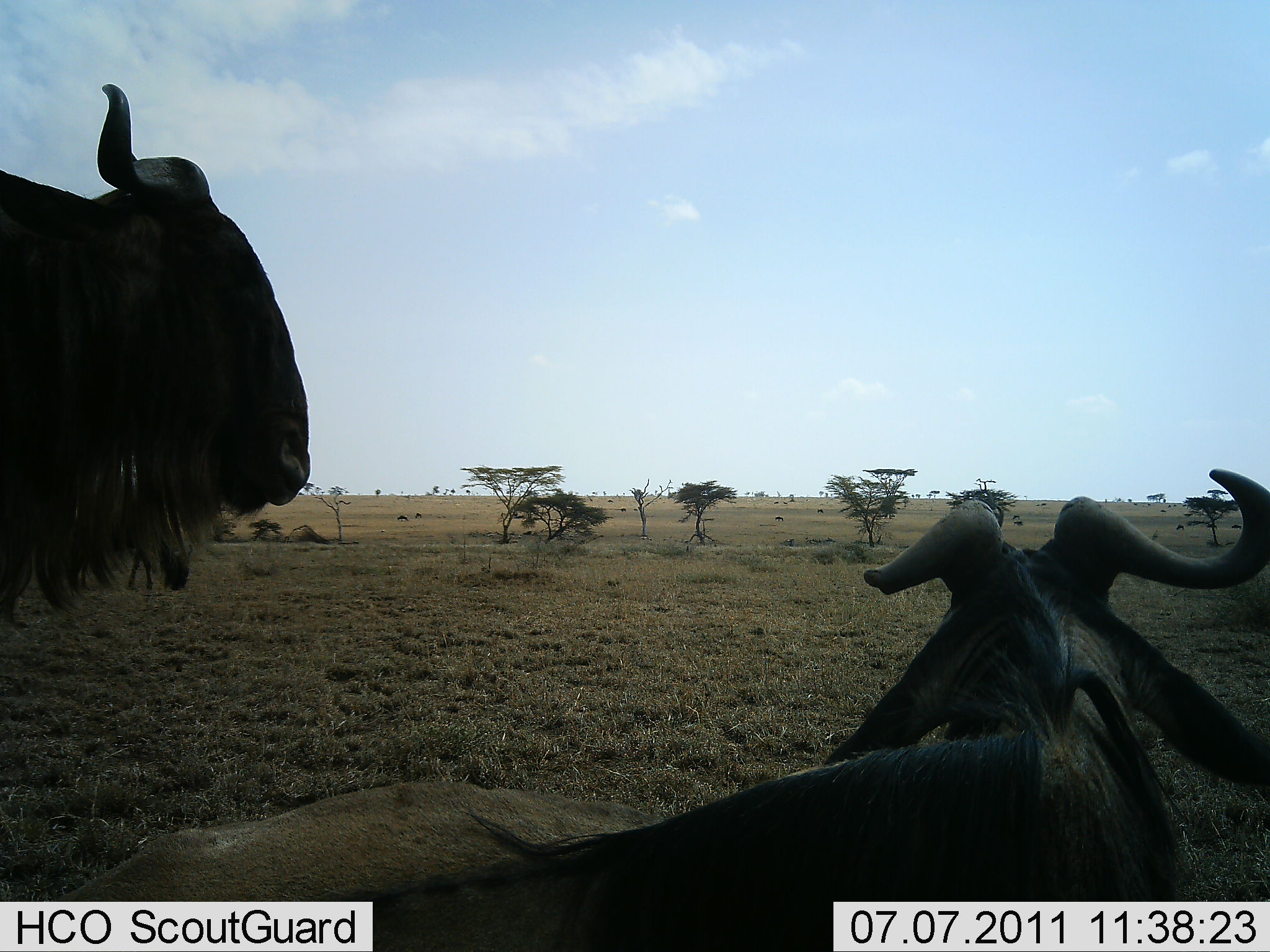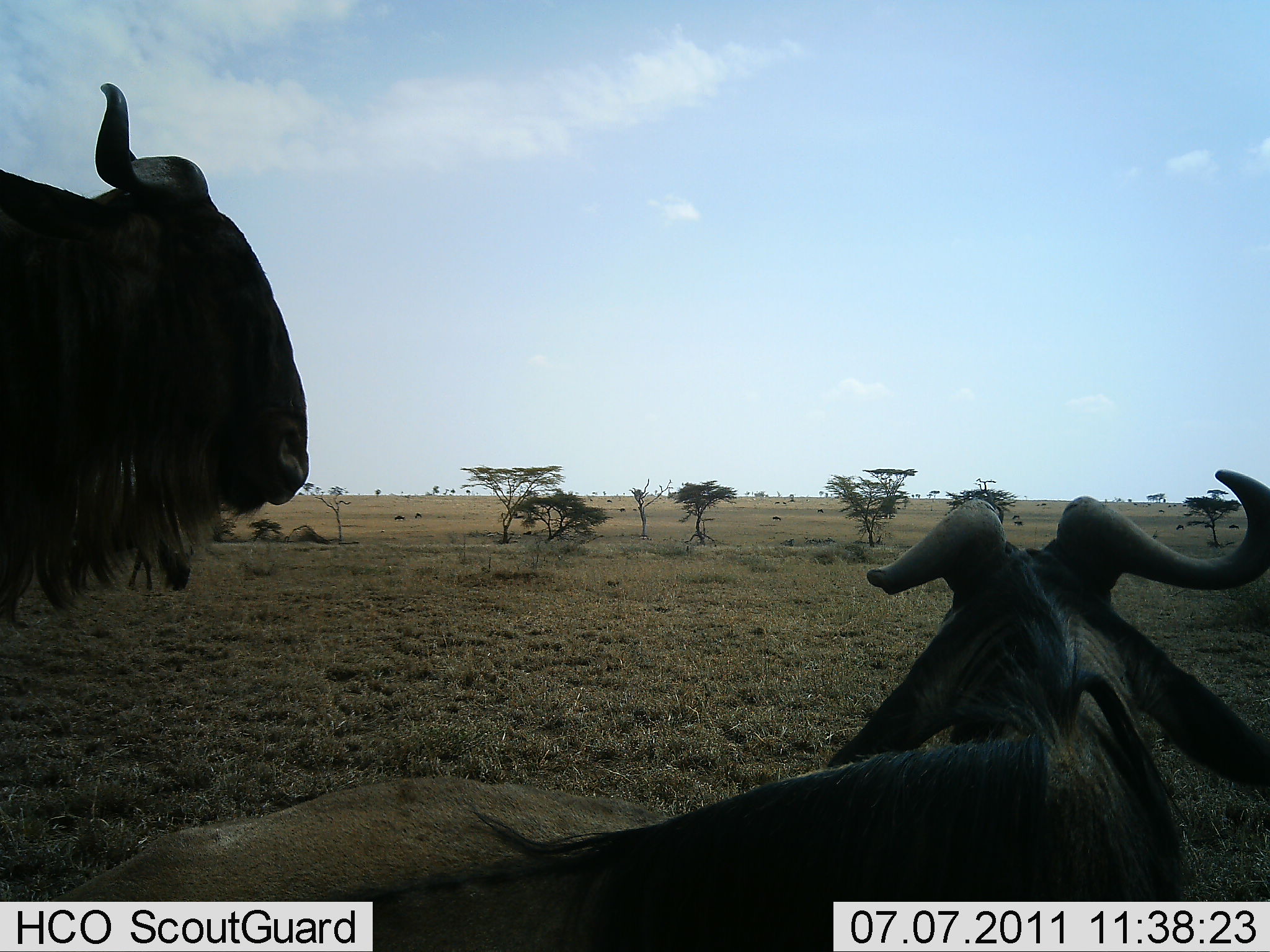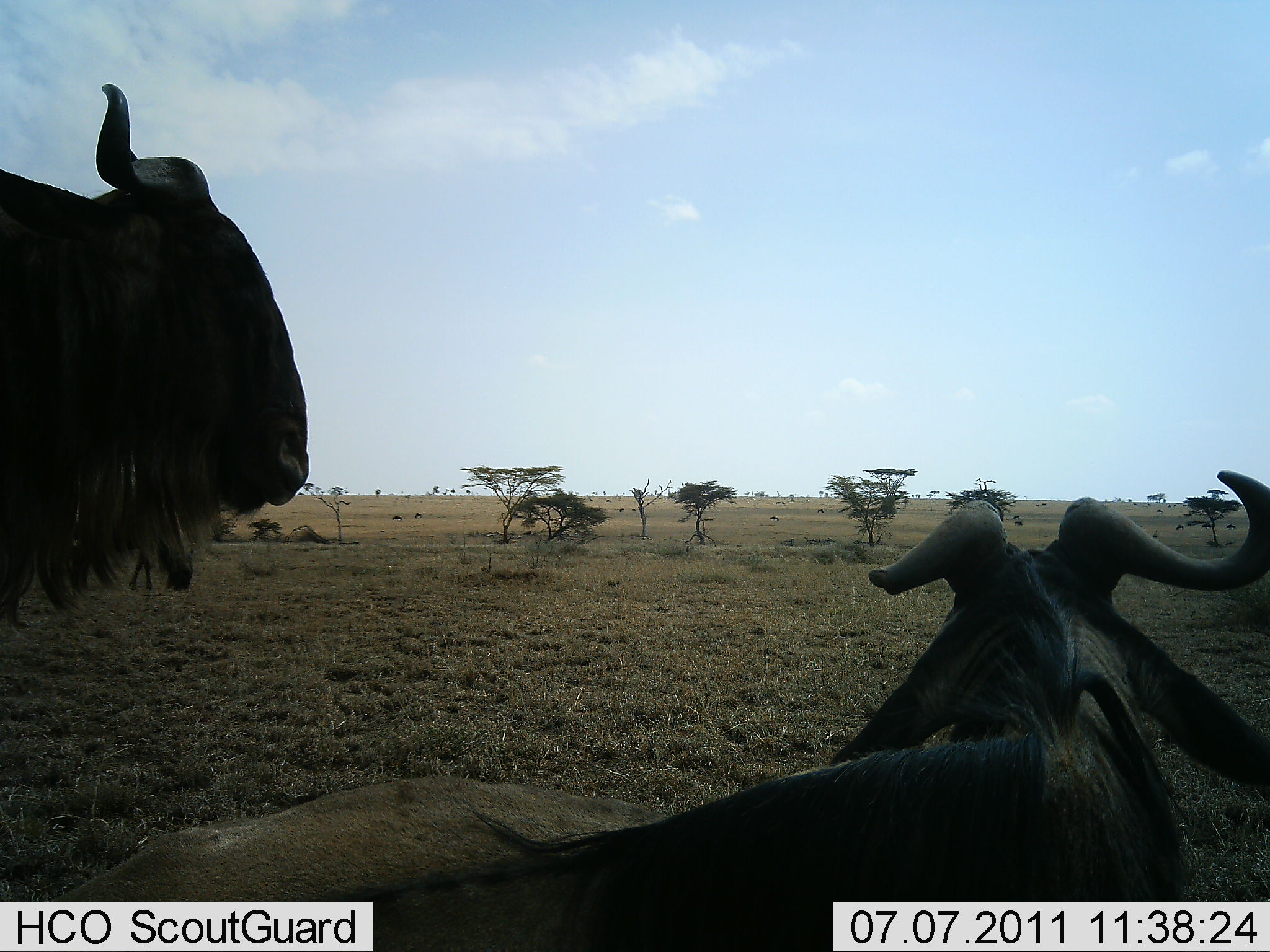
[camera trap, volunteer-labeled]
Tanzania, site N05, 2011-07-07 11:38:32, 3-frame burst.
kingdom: Animalia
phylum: Chordata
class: Mammalia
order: Artiodactyla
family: Bovidae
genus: Connochaetes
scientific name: Connochaetes taurinus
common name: blue wildebeest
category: wildebeest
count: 2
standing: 80%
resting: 90%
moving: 0%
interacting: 0%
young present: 0%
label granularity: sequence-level